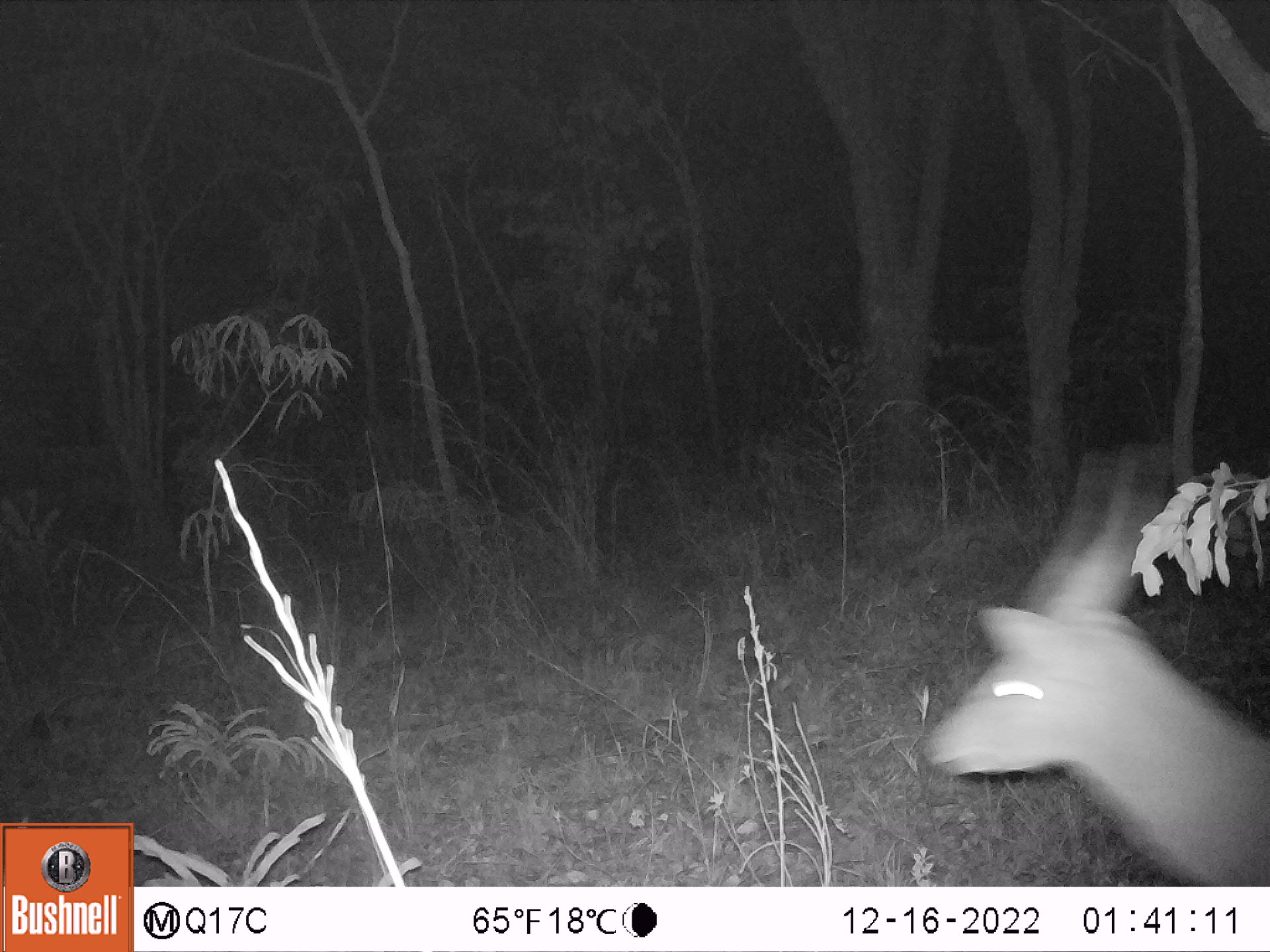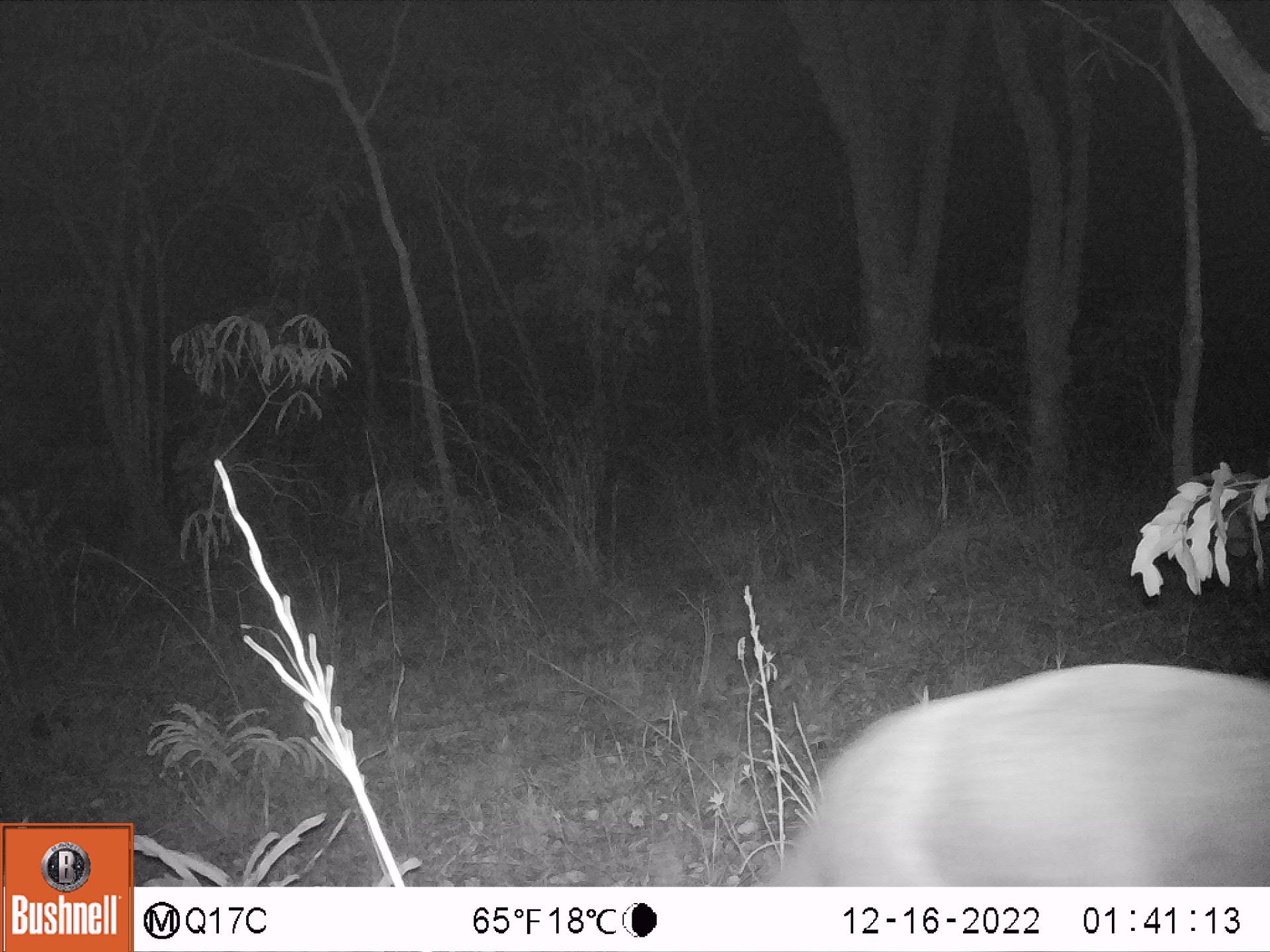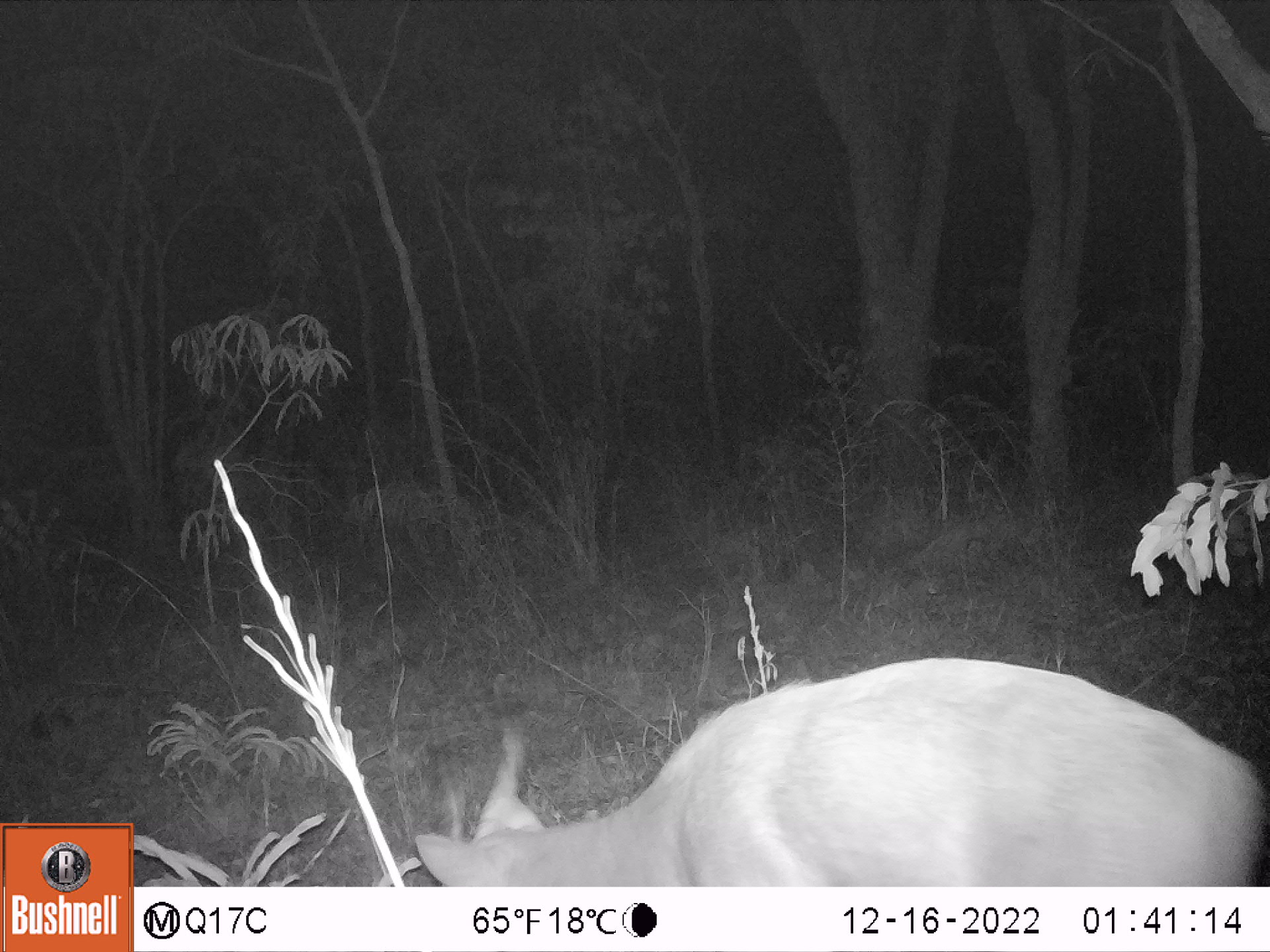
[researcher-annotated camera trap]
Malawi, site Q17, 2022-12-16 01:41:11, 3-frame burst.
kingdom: Animalia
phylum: Chordata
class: Mammalia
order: Artiodactyla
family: Bovidae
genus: Tragelaphus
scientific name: Tragelaphus sylvaticus sylvaticus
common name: cape bushbuck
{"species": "cape bushbuck (Tragelaphus sylvaticus sylvaticus)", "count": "1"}